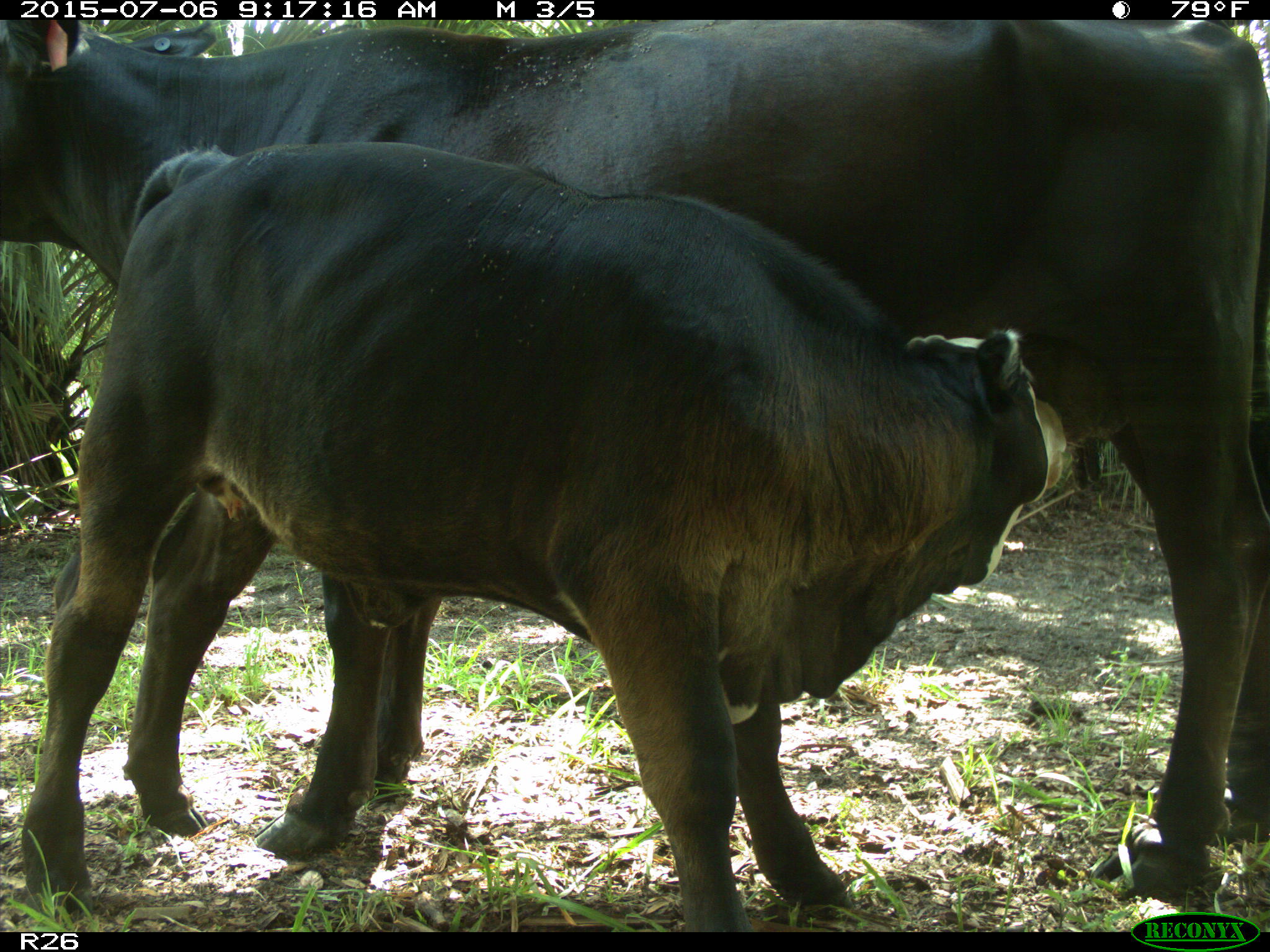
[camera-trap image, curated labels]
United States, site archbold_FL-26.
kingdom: Animalia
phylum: Chordata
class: Mammalia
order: Artiodactyla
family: Bovidae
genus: Bos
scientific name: Bos taurus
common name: domestic cow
Bos taurus (domestic cow).